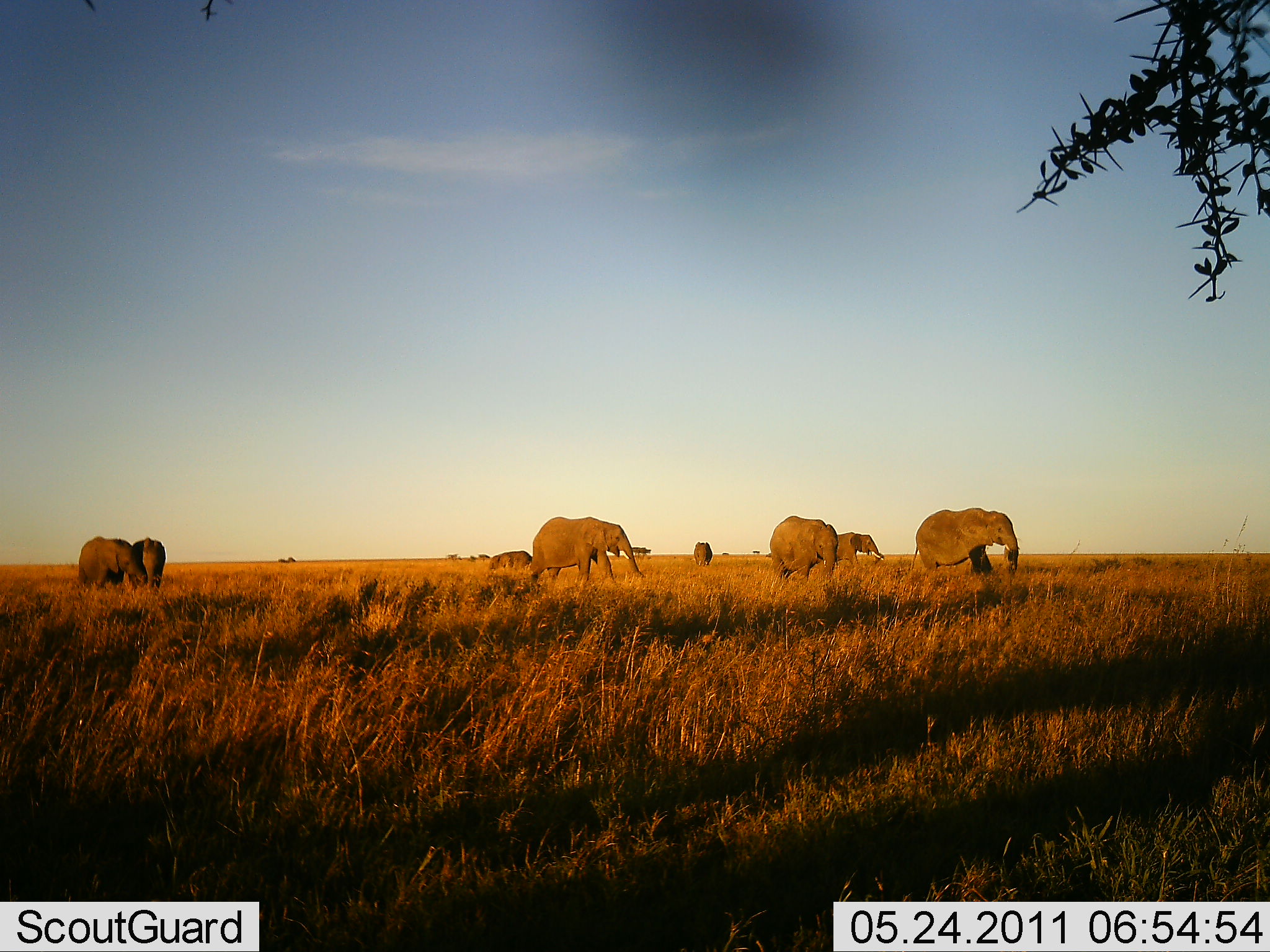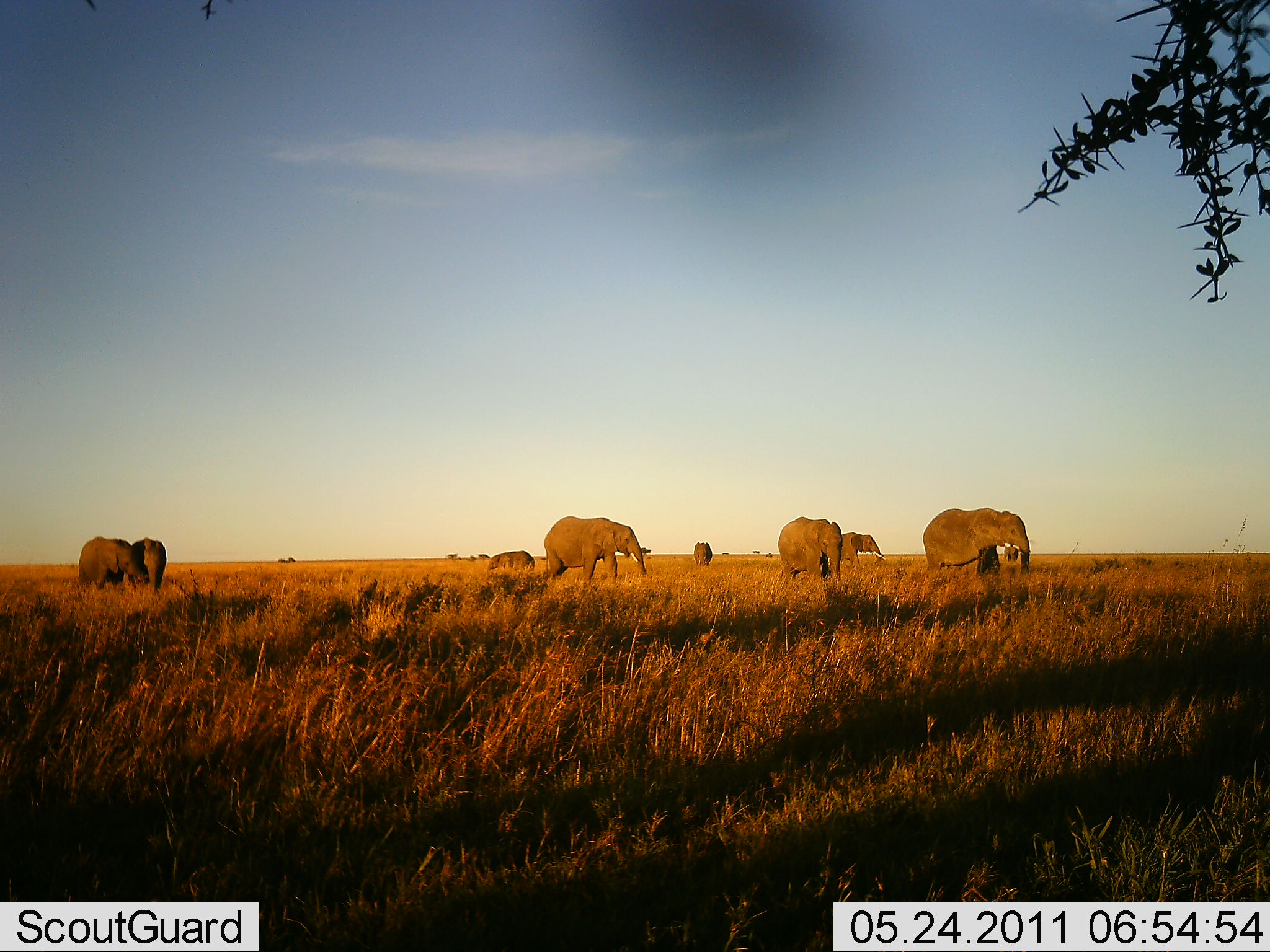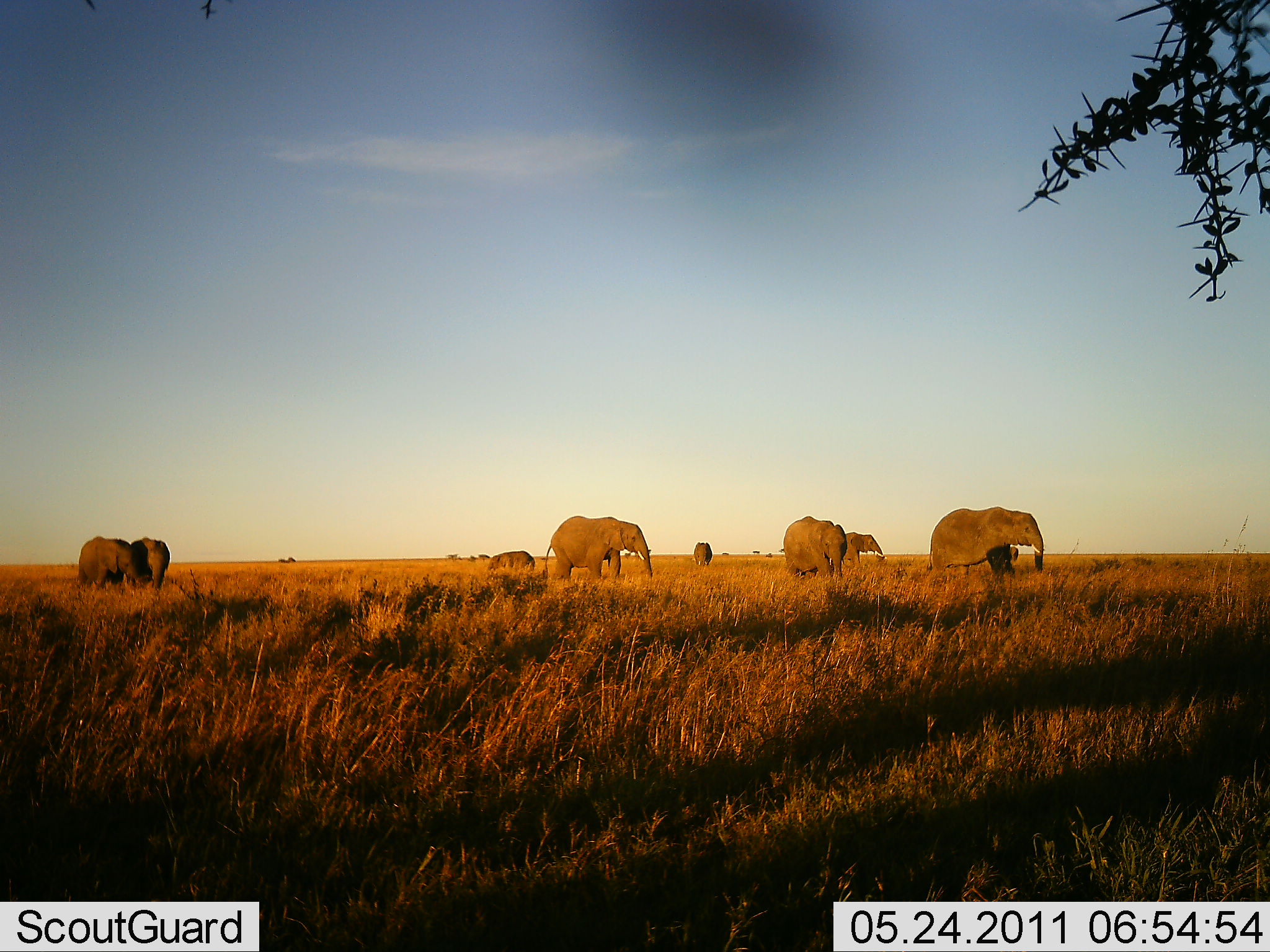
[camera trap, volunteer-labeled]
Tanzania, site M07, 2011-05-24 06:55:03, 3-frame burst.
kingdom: Animalia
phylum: Chordata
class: Mammalia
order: Proboscidea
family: Elephantidae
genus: Loxodonta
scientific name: Loxodonta africana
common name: african bush elephant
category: elephant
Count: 8.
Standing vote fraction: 62%.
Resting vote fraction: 0%.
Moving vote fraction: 77%.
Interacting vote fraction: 8%.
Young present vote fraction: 0%.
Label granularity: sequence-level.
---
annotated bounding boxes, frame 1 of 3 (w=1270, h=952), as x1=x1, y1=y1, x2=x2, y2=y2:
animal: x1=528, y1=516, x2=645, y2=594; x1=910, y1=506, x2=1019, y2=582; x1=769, y1=515, x2=839, y2=596; x1=77, y1=534, x2=147, y2=591; x1=815, y1=531, x2=884, y2=572; x1=126, y1=537, x2=166, y2=592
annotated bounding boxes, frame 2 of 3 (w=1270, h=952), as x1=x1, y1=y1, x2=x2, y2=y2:
animal: x1=922, y1=506, x2=1031, y2=582; x1=542, y1=515, x2=647, y2=587; x1=776, y1=515, x2=843, y2=582; x1=77, y1=535, x2=146, y2=593; x1=819, y1=531, x2=886, y2=571; x1=127, y1=536, x2=168, y2=594; x1=487, y1=549, x2=536, y2=579; x1=1001, y1=545, x2=1019, y2=564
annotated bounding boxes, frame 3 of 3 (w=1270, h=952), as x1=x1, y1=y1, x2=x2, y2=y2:
animal: x1=927, y1=505, x2=1044, y2=588; x1=542, y1=515, x2=653, y2=582; x1=783, y1=515, x2=848, y2=583; x1=76, y1=535, x2=142, y2=594; x1=127, y1=536, x2=170, y2=595; x1=833, y1=531, x2=887, y2=568; x1=487, y1=549, x2=535, y2=584; x1=989, y1=545, x2=1019, y2=581; x1=693, y1=541, x2=712, y2=568